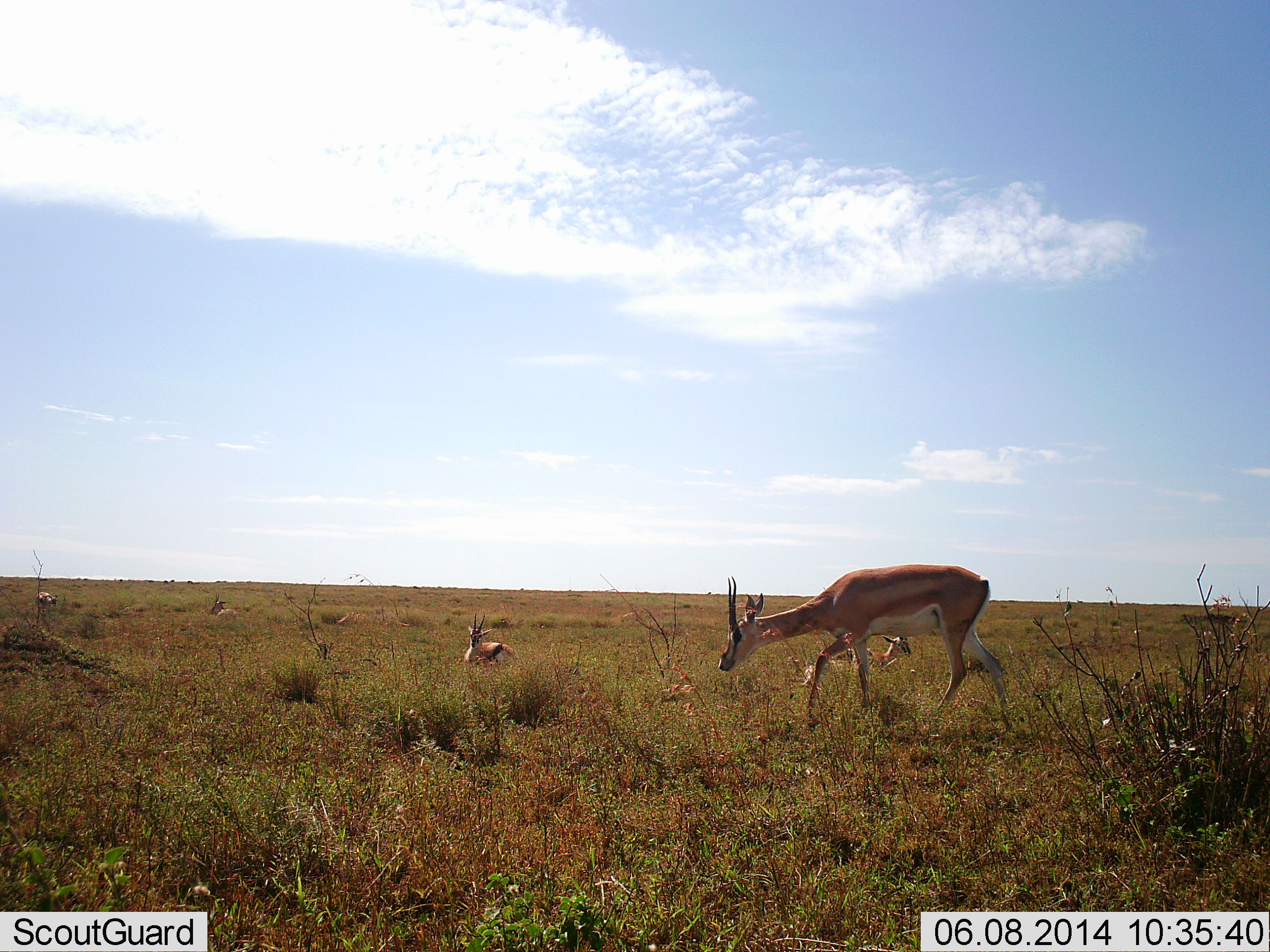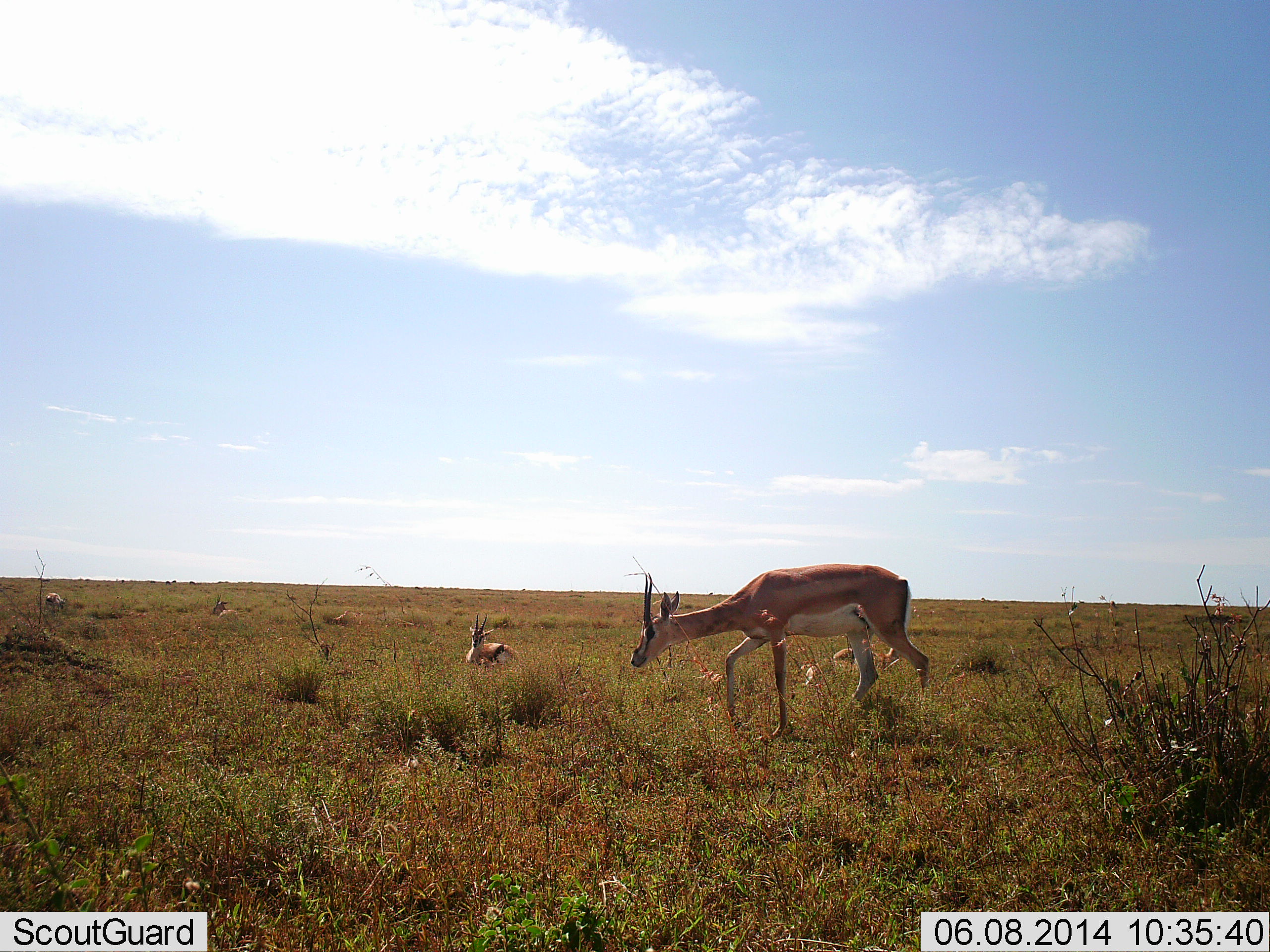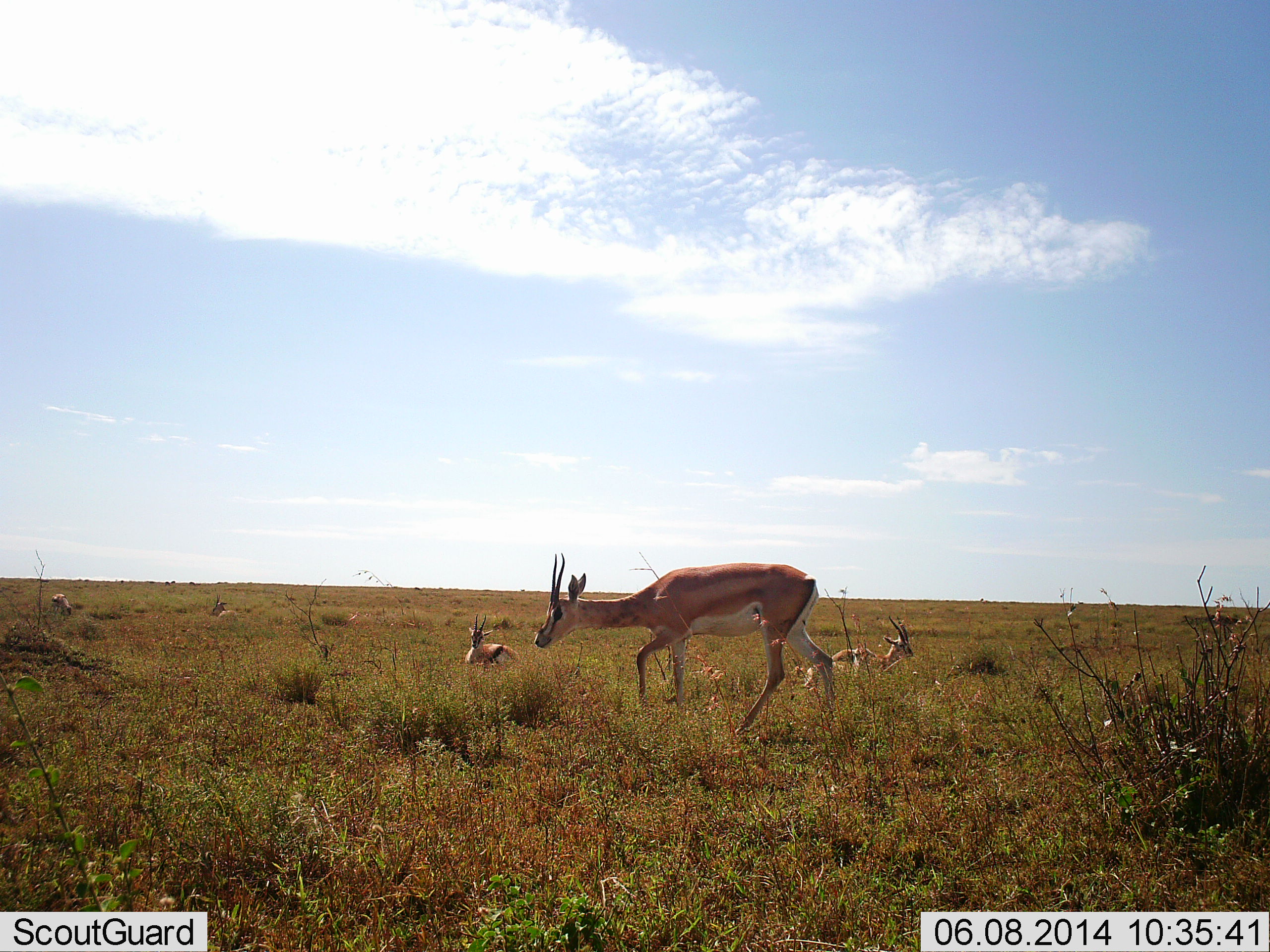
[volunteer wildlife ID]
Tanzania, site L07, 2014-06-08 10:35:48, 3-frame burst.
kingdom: Animalia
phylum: Chordata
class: Mammalia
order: Artiodactyla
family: Bovidae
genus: Nanger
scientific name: Nanger granti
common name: grant's gazelle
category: gazellegrants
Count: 4.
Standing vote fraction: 50%.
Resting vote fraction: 80%.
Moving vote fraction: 70%.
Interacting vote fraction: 0%.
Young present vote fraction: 10%.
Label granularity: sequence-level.